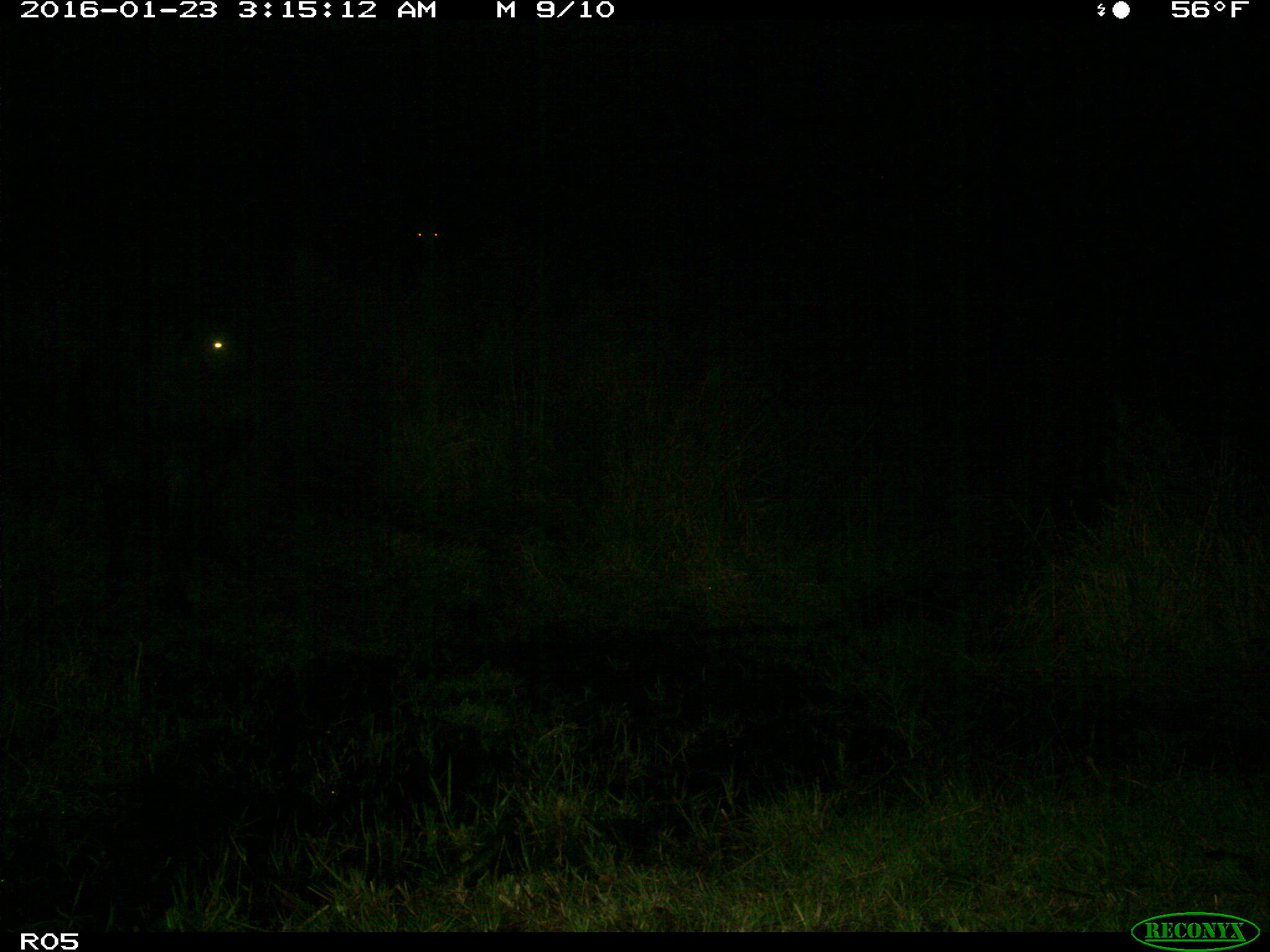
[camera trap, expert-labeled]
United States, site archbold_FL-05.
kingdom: Animalia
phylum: Chordata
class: Mammalia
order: Artiodactyla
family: Bovidae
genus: Bos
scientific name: Bos taurus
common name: domestic cow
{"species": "Bos taurus (domestic cow)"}